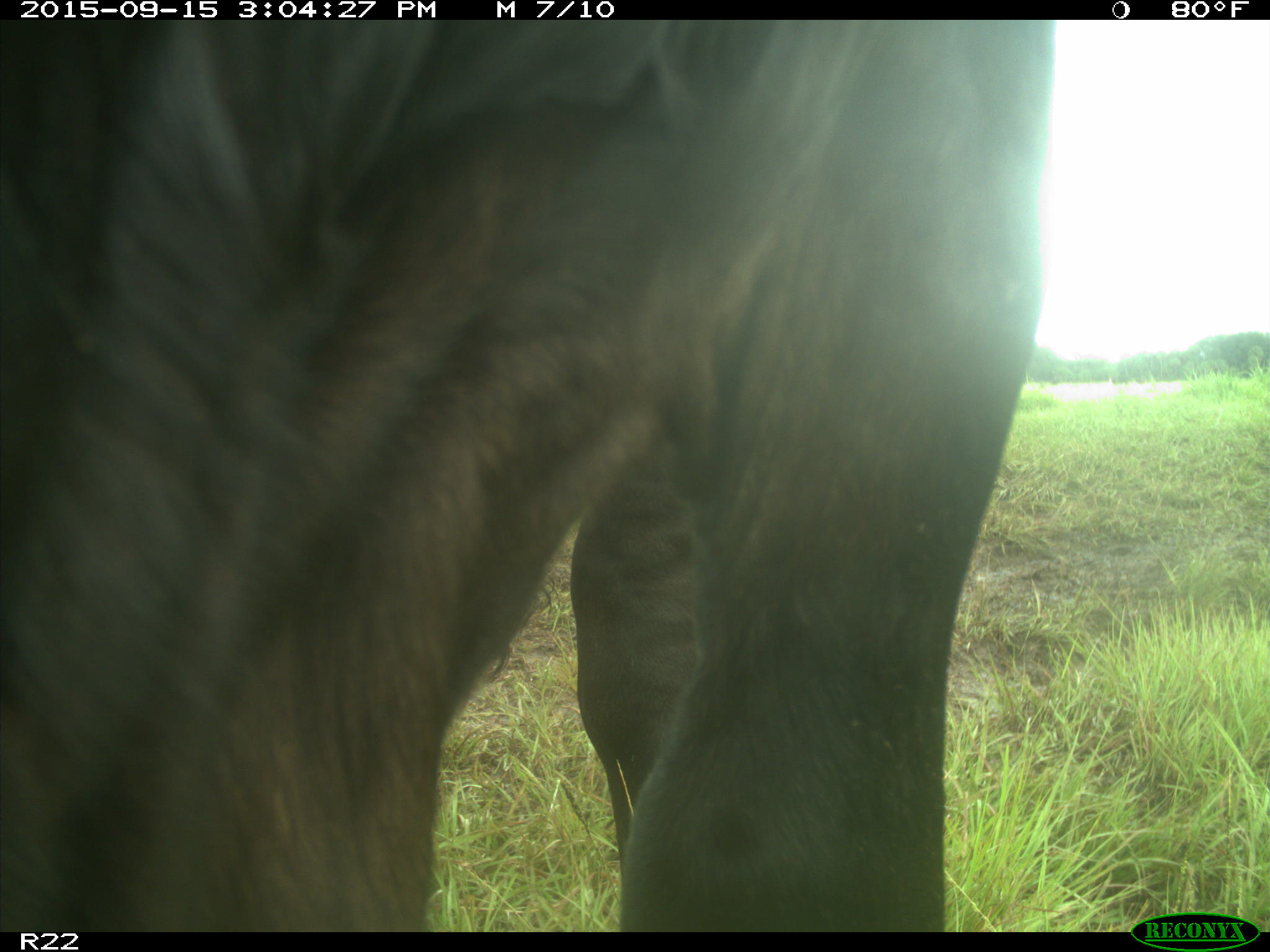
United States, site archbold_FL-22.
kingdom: Animalia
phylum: Chordata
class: Mammalia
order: Artiodactyla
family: Bovidae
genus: Bos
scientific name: Bos taurus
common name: domestic cow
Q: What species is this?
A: Bos taurus (domestic cow).